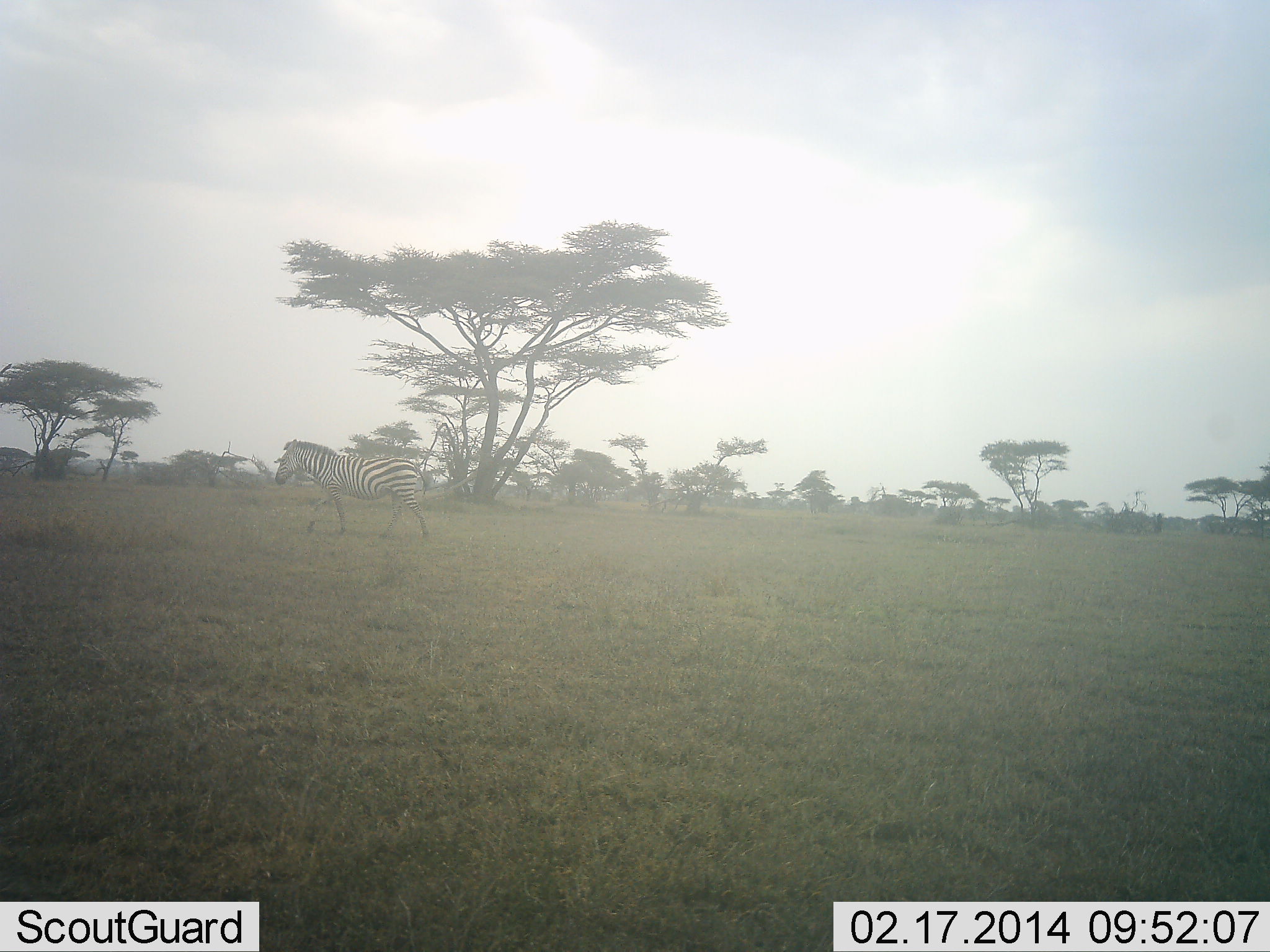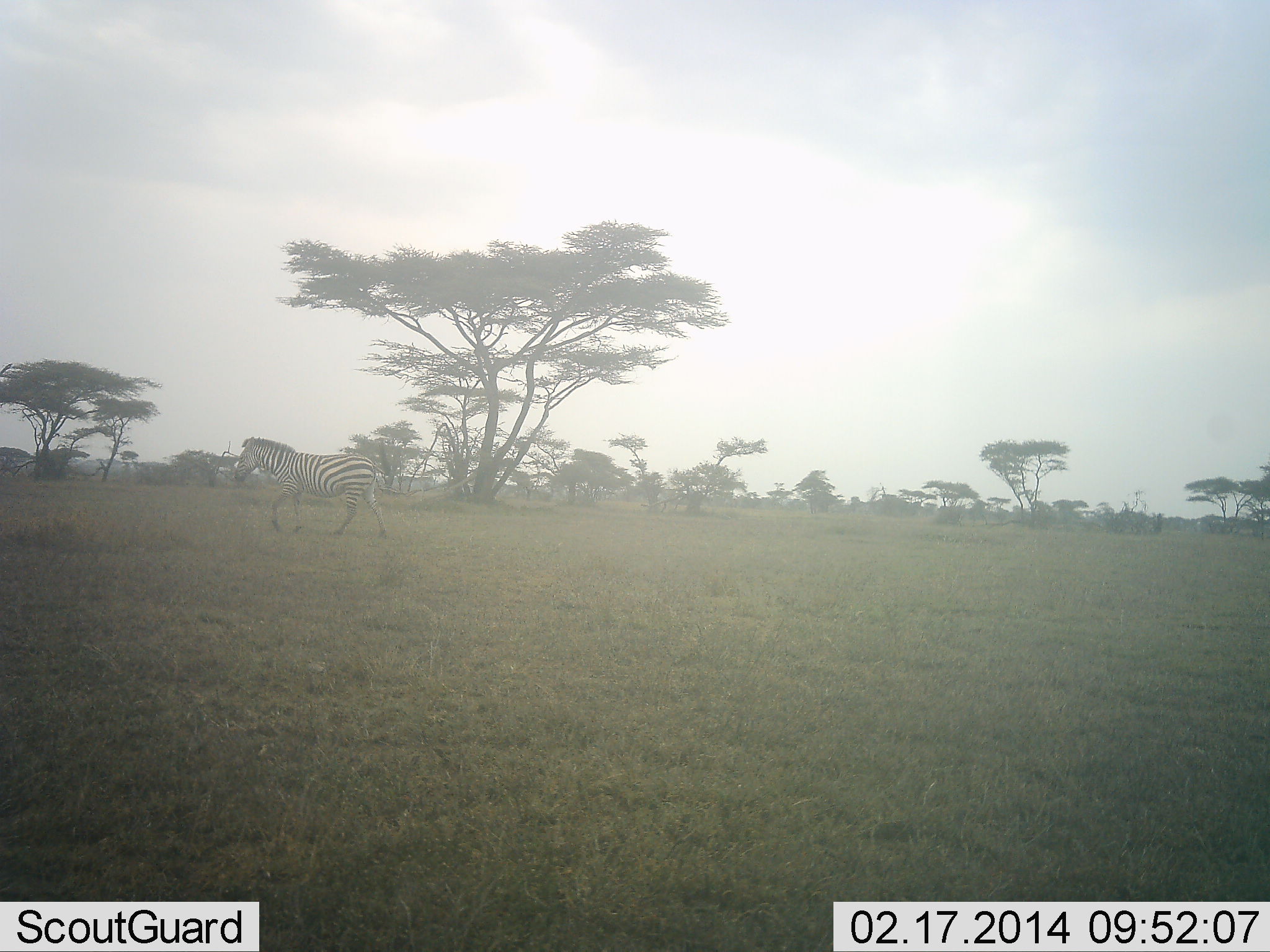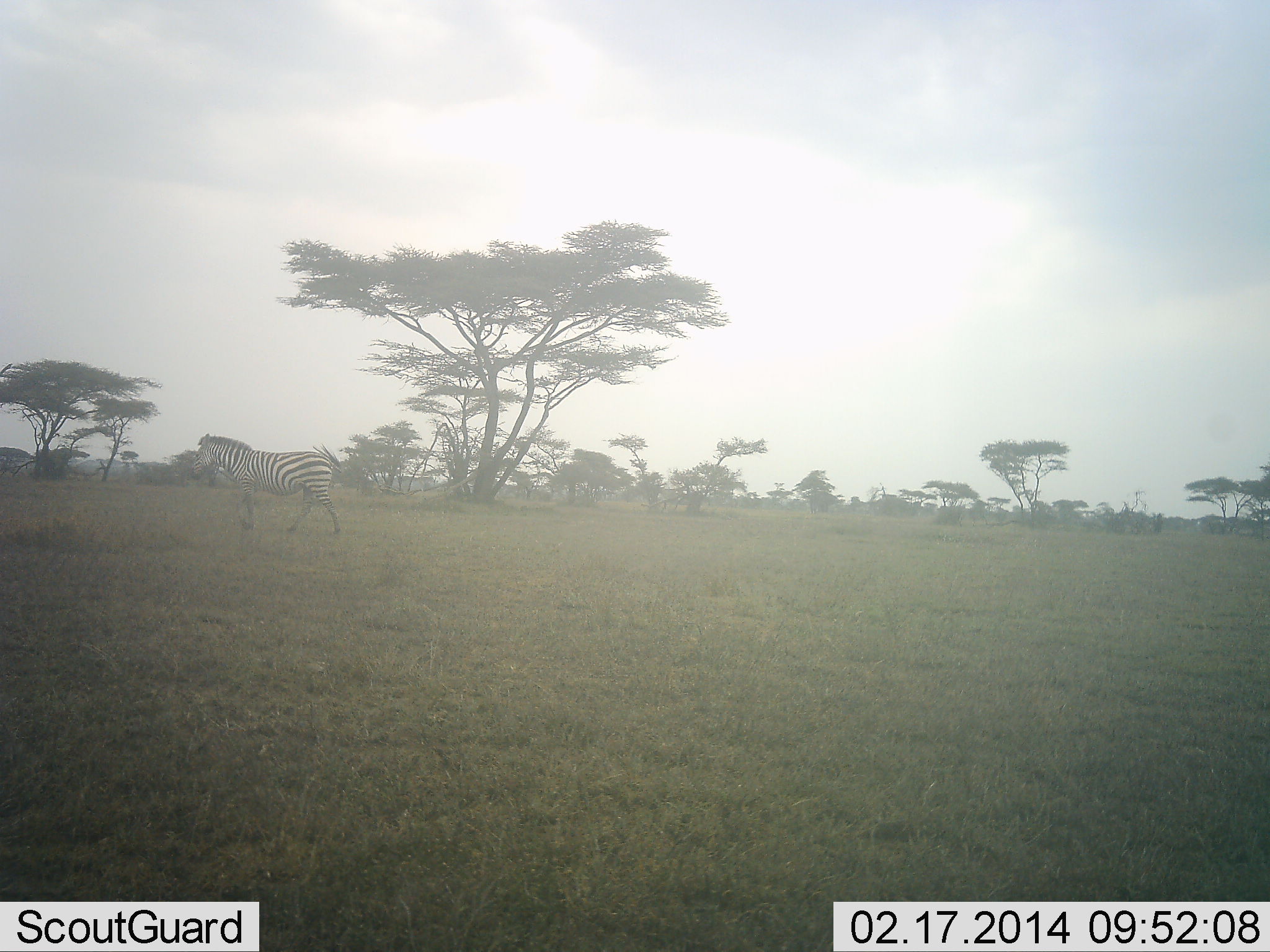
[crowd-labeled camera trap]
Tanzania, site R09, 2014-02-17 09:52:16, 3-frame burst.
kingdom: Animalia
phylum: Chordata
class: Mammalia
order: Perissodactyla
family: Equidae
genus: Equus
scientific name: Equus quagga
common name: plains zebra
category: zebra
Zebra (plains zebra) (Equus quagga), count 1. Behavior (volunteer vote fractions): standing 0%, resting 0%, moving 100%, interacting 0%. Young present (vote fraction): 0%. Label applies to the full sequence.